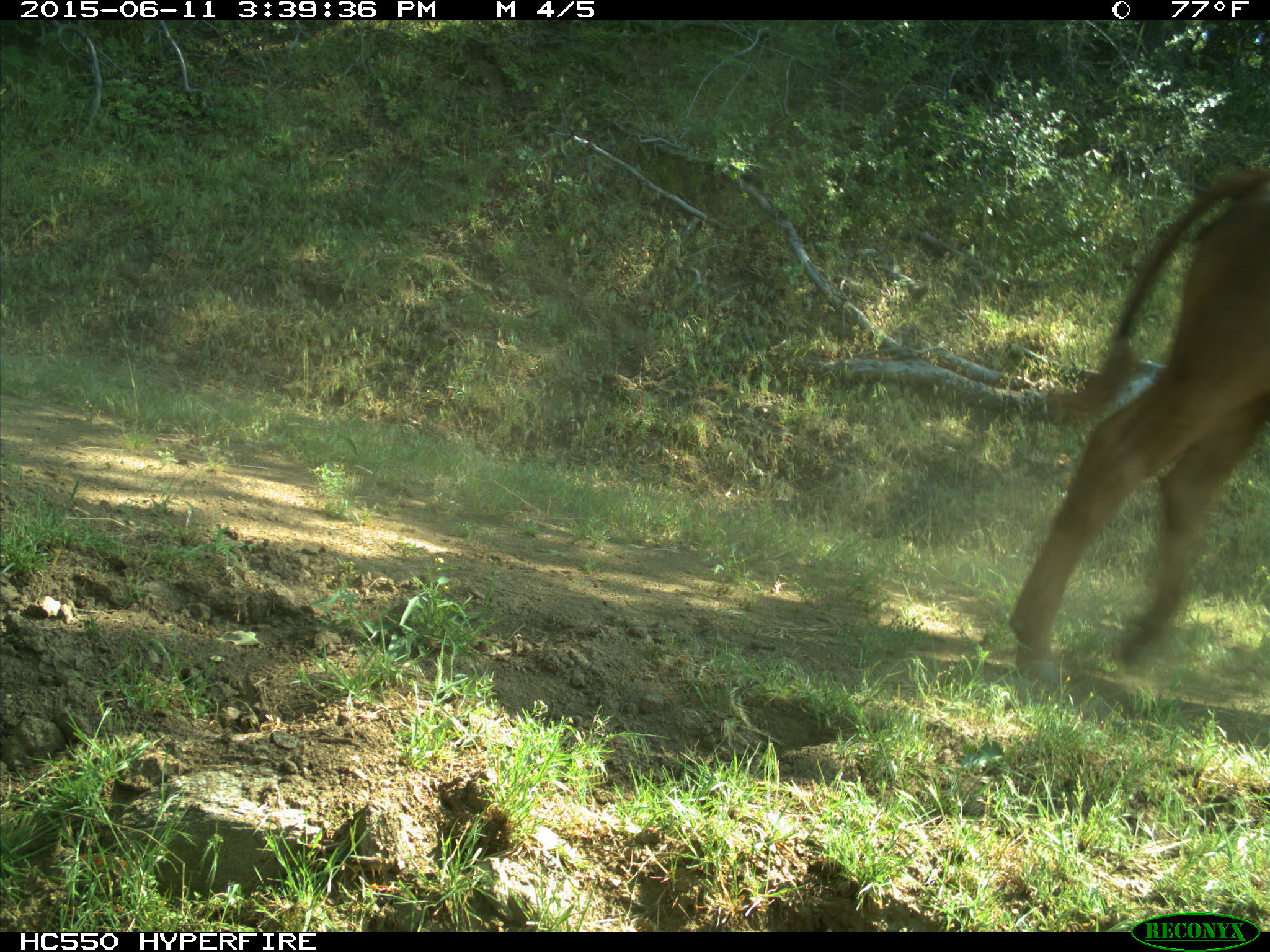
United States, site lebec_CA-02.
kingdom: Animalia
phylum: Chordata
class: Mammalia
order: Artiodactyla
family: Bovidae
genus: Bos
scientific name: Bos taurus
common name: domestic cow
Bos taurus (domestic cow).